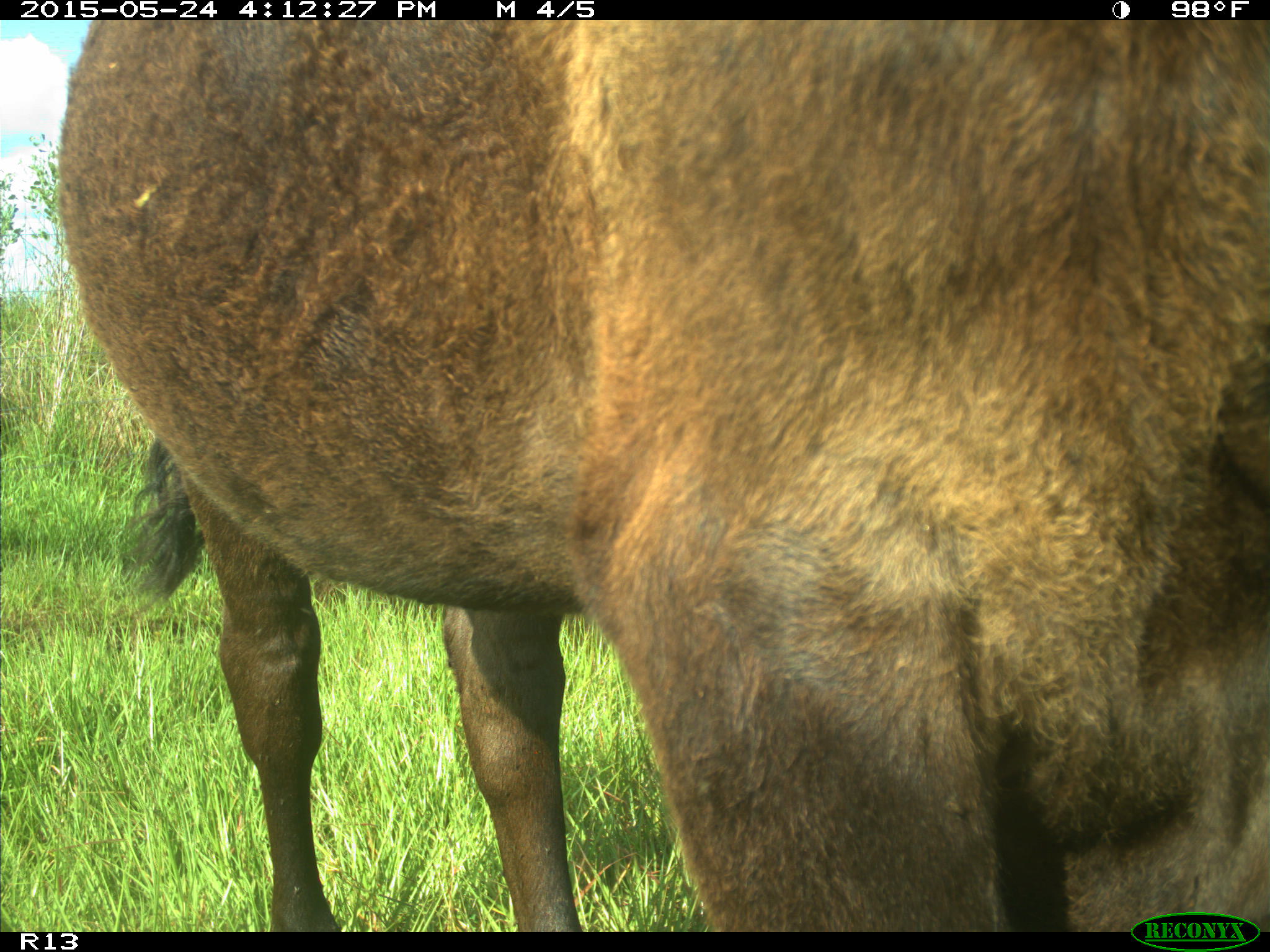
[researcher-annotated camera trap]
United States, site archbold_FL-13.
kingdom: Animalia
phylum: Chordata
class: Mammalia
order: Artiodactyla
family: Bovidae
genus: Bos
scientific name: Bos taurus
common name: domestic cow